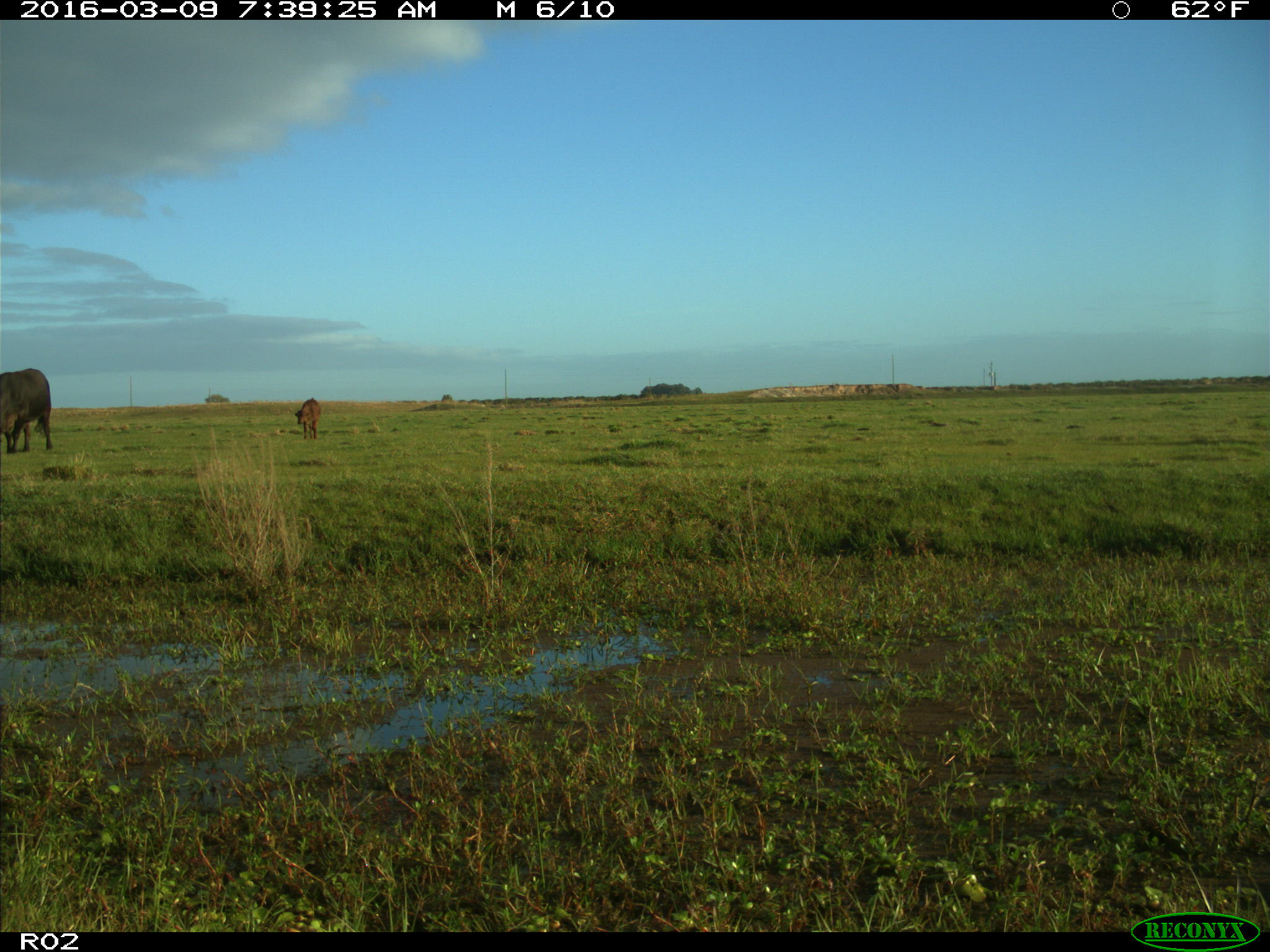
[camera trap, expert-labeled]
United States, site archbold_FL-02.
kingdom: Animalia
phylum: Chordata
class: Mammalia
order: Artiodactyla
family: Bovidae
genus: Bos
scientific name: Bos taurus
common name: domestic cow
Bos taurus (domestic cow).